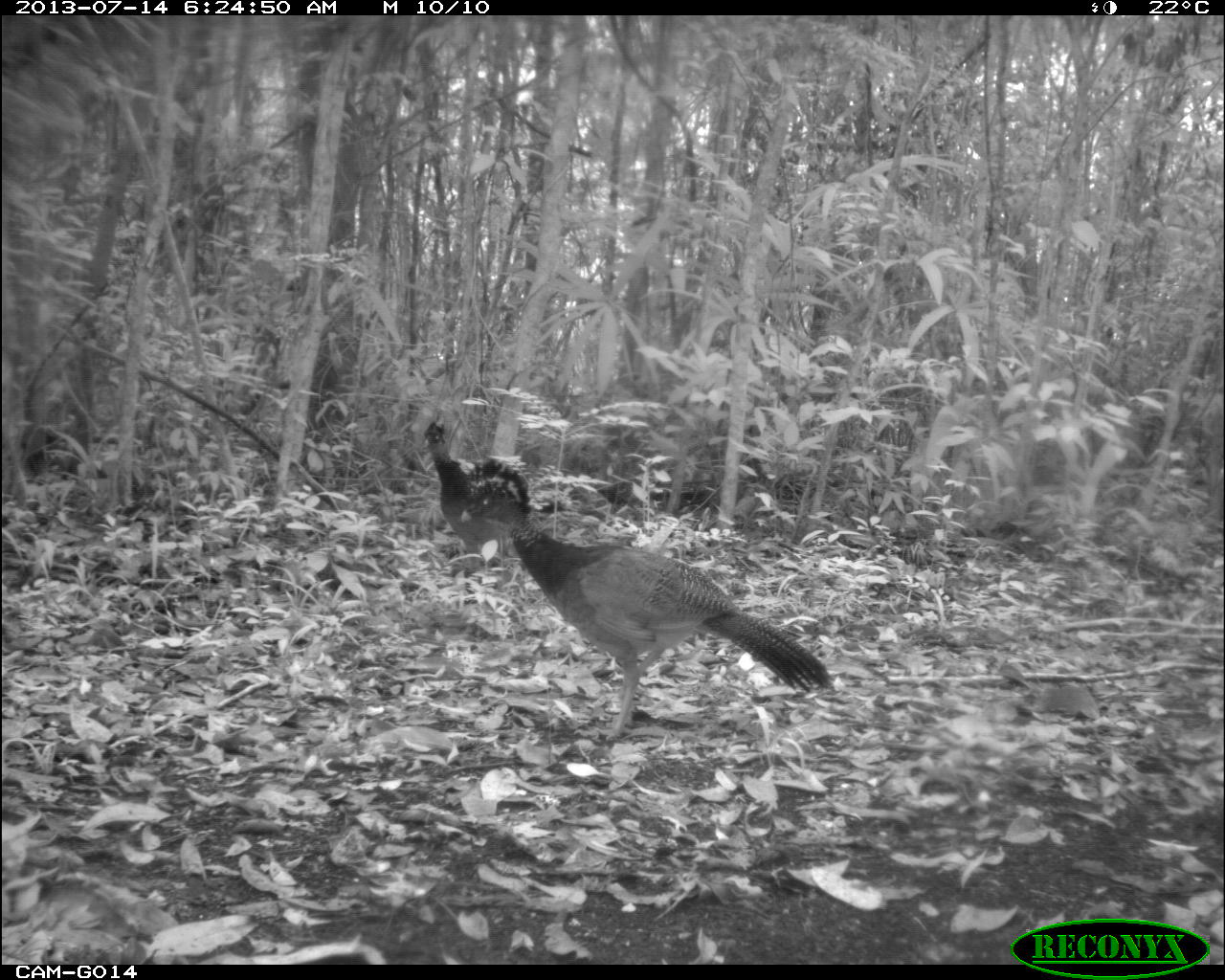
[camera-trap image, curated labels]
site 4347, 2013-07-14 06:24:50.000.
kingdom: Animalia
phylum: Chordata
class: Aves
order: Galliformes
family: Cracidae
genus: Crax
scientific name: Crax rubra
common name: great curassow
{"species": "Crax rubra (great curassow)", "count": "2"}